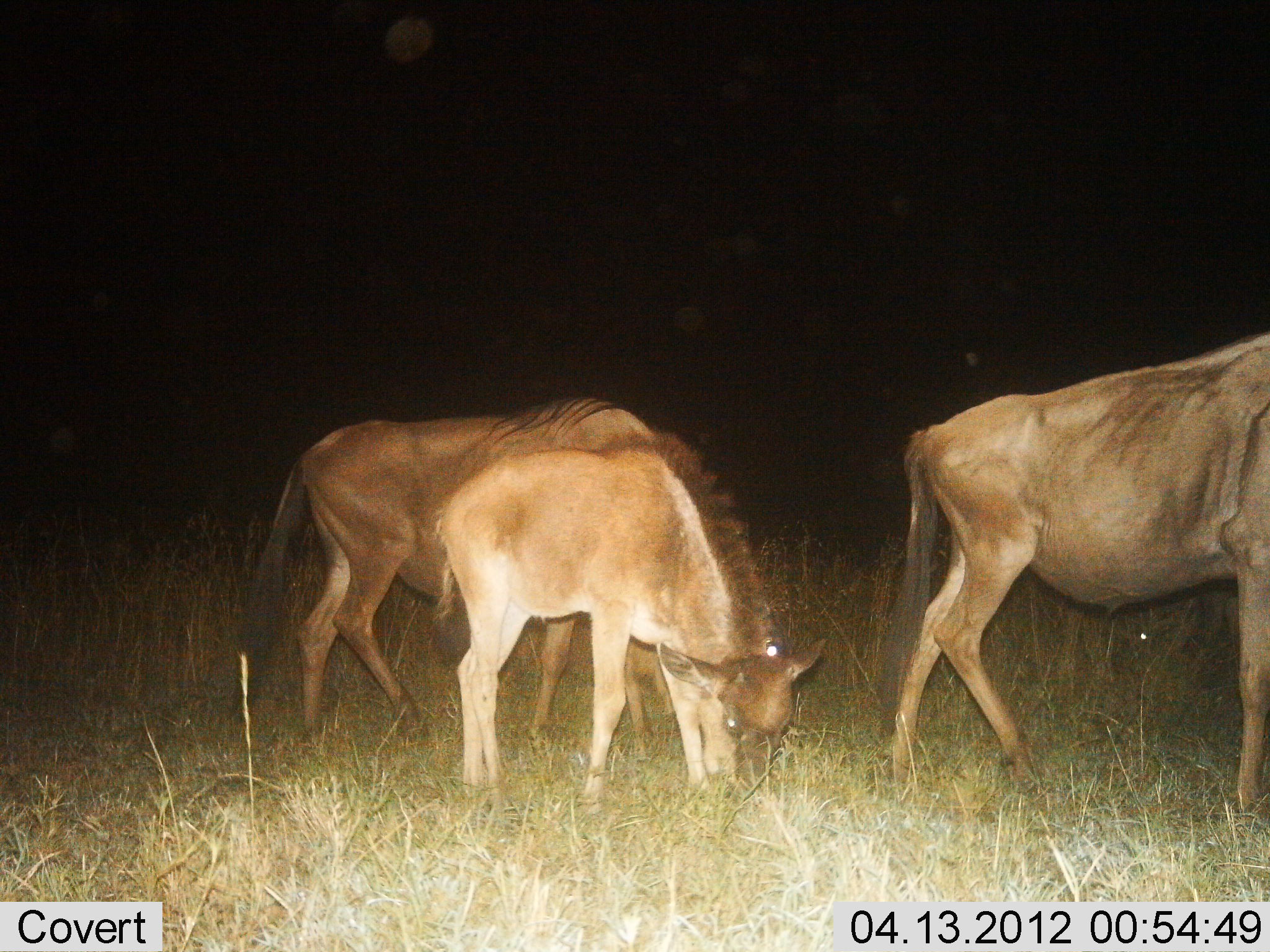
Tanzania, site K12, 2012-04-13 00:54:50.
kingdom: Animalia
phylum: Chordata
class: Mammalia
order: Artiodactyla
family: Bovidae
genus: Connochaetes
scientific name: Connochaetes taurinus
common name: blue wildebeest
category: wildebeest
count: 3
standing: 50%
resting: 4%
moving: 38%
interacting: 0%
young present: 92%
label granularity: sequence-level